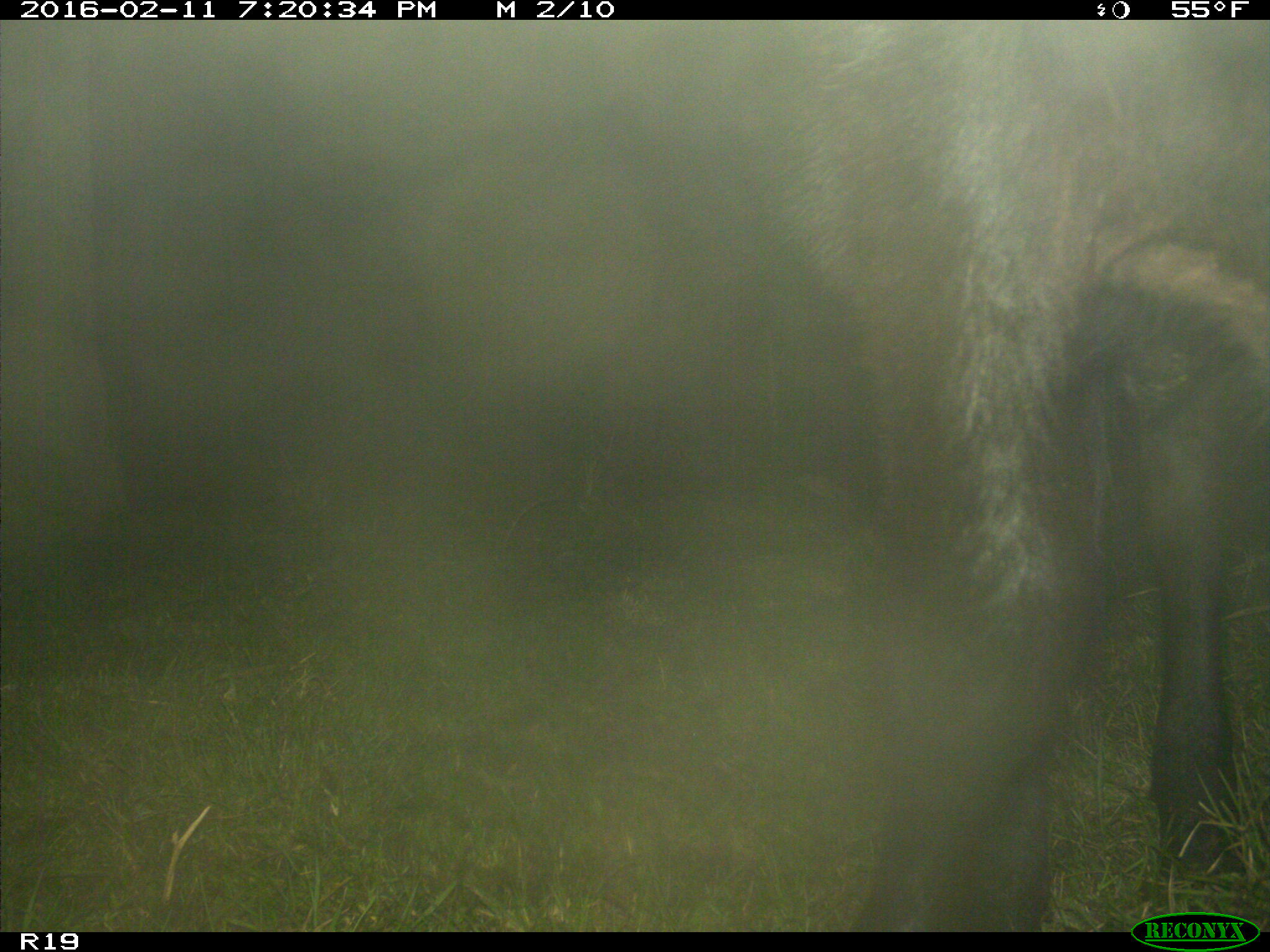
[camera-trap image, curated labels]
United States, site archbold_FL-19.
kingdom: Animalia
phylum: Chordata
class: Mammalia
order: Artiodactyla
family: Bovidae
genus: Bos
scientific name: Bos taurus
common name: domestic cow